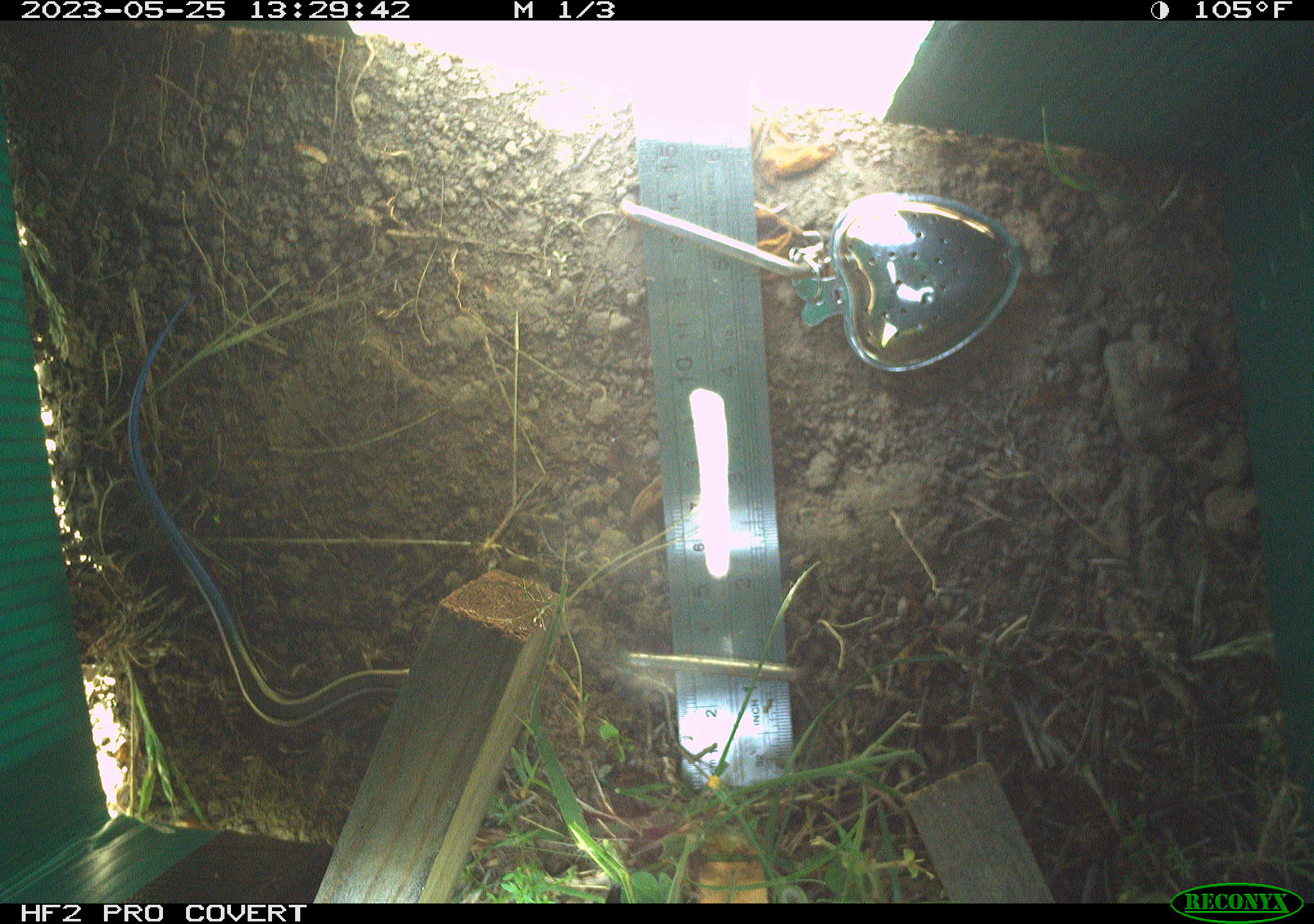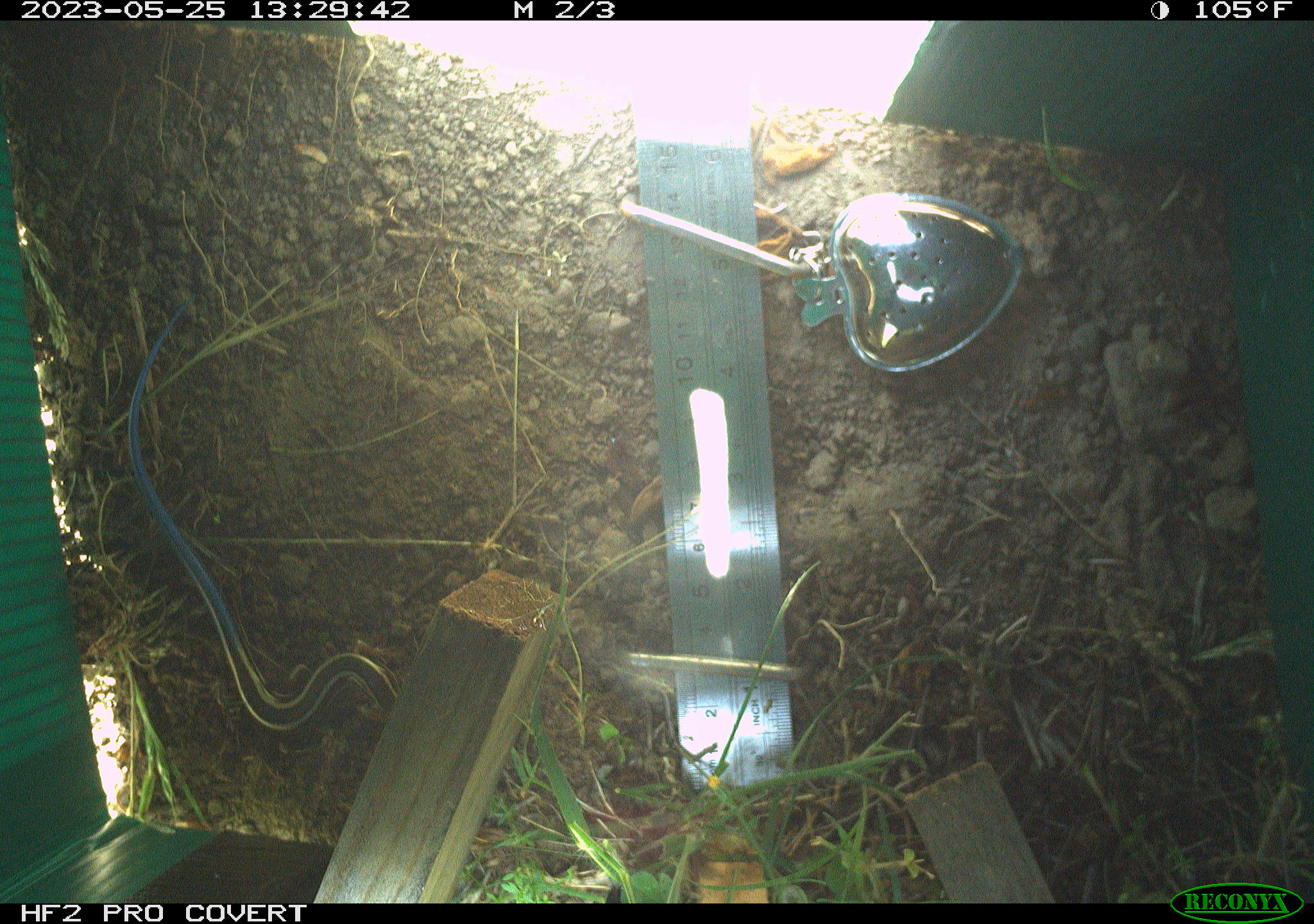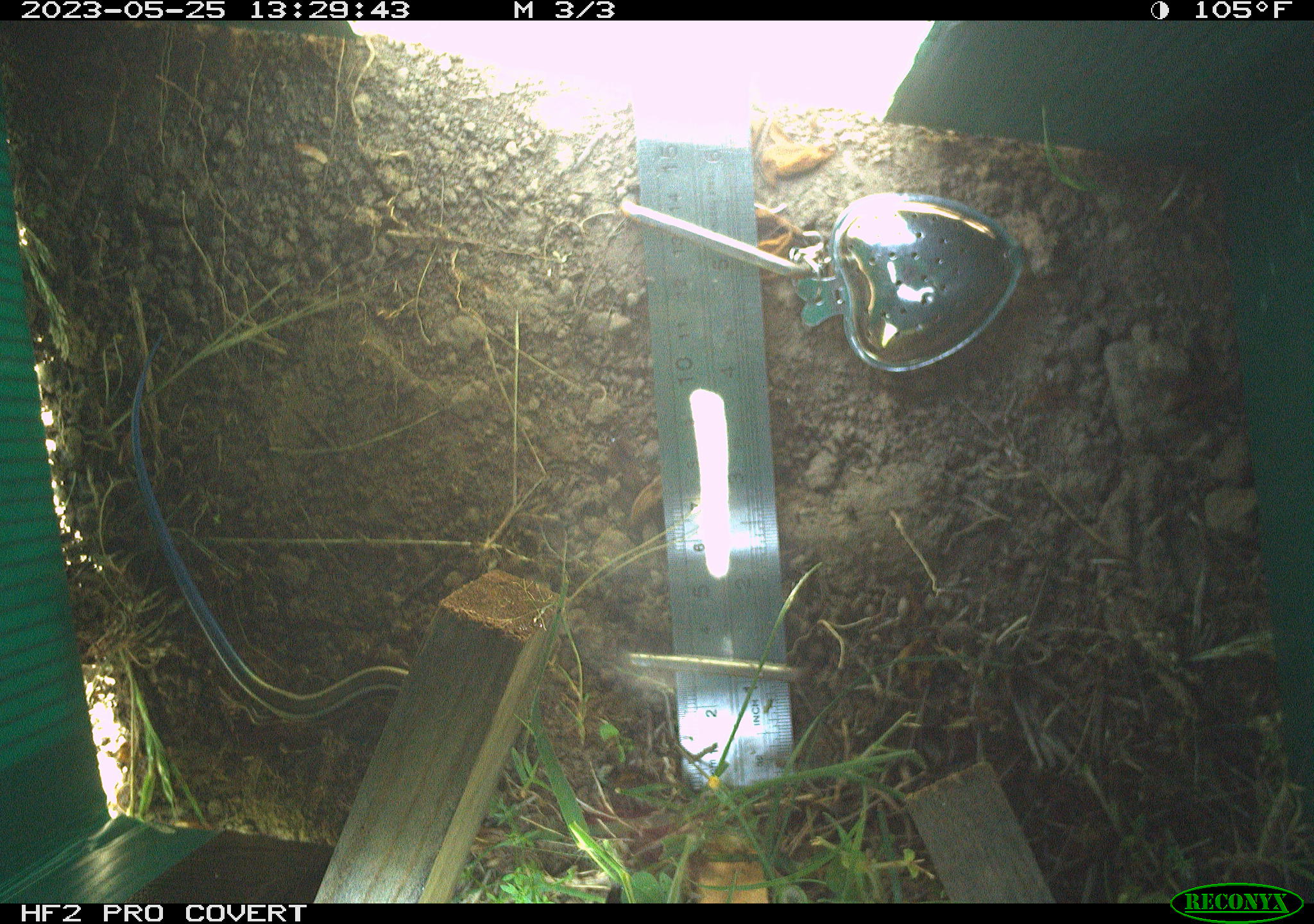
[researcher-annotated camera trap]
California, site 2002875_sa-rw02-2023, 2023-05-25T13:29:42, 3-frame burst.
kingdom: Animalia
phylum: Chordata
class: Reptilia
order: Squamata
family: Scincidae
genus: Plestiodon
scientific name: Plestiodon skiltonianus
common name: western skink